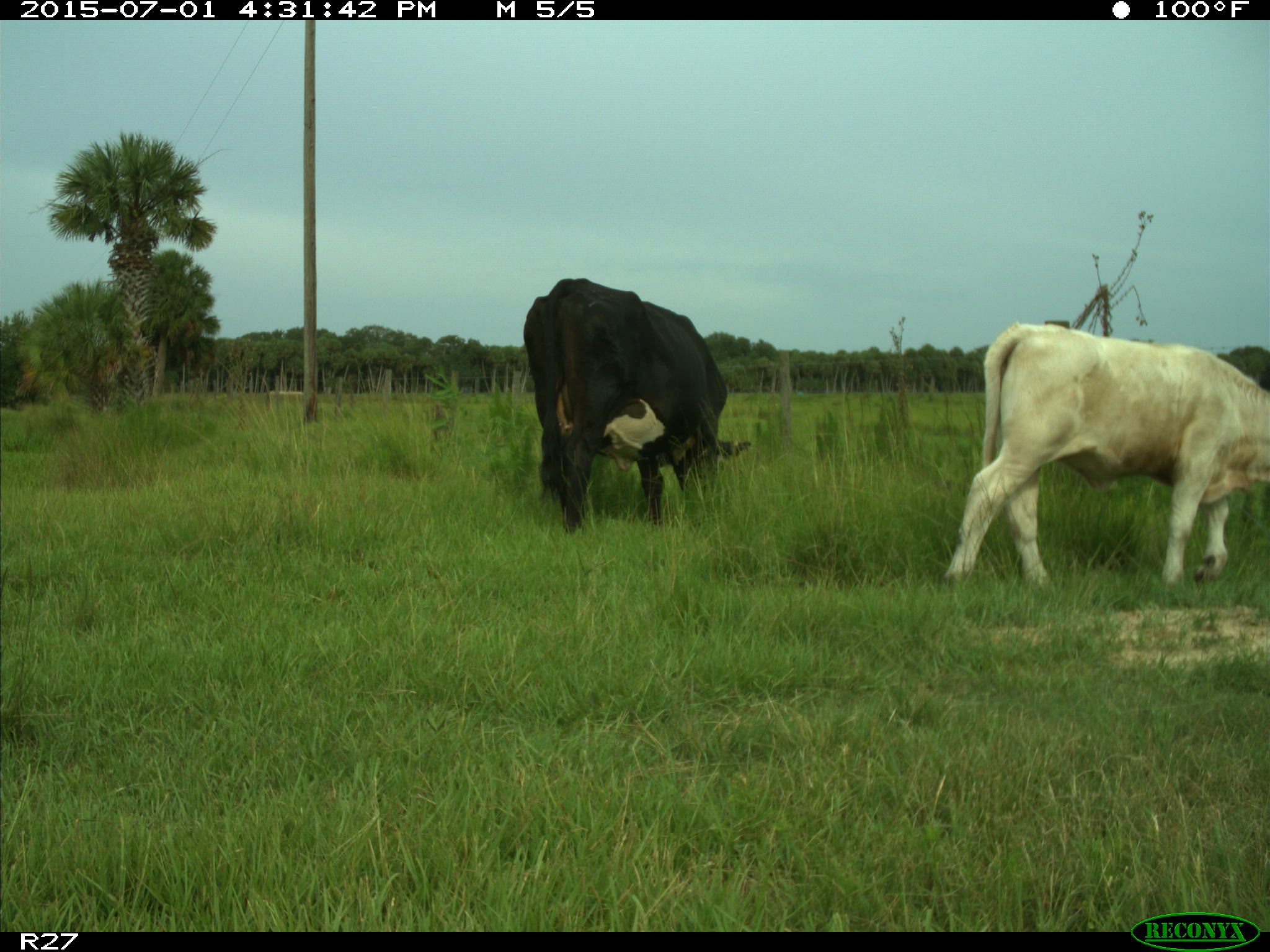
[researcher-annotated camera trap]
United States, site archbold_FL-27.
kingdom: Animalia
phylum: Chordata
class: Mammalia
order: Artiodactyla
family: Bovidae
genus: Bos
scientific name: Bos taurus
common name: domestic cow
Bos taurus (domestic cow).